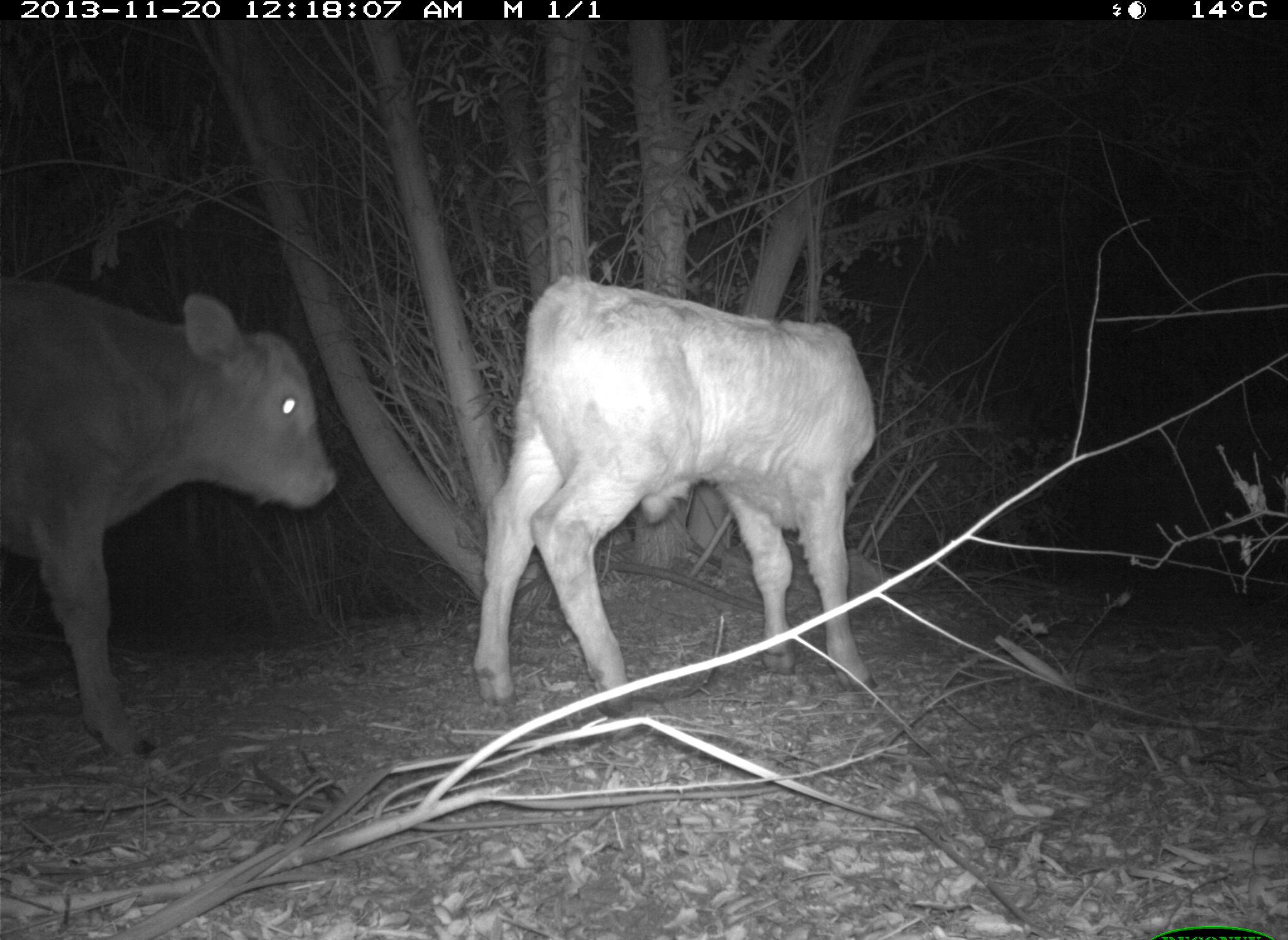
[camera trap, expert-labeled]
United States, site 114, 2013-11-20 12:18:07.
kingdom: Animalia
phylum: Chordata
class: Mammalia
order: Artiodactyla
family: Bovidae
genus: Bos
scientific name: Bos taurus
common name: cow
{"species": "cow (Bos taurus)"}